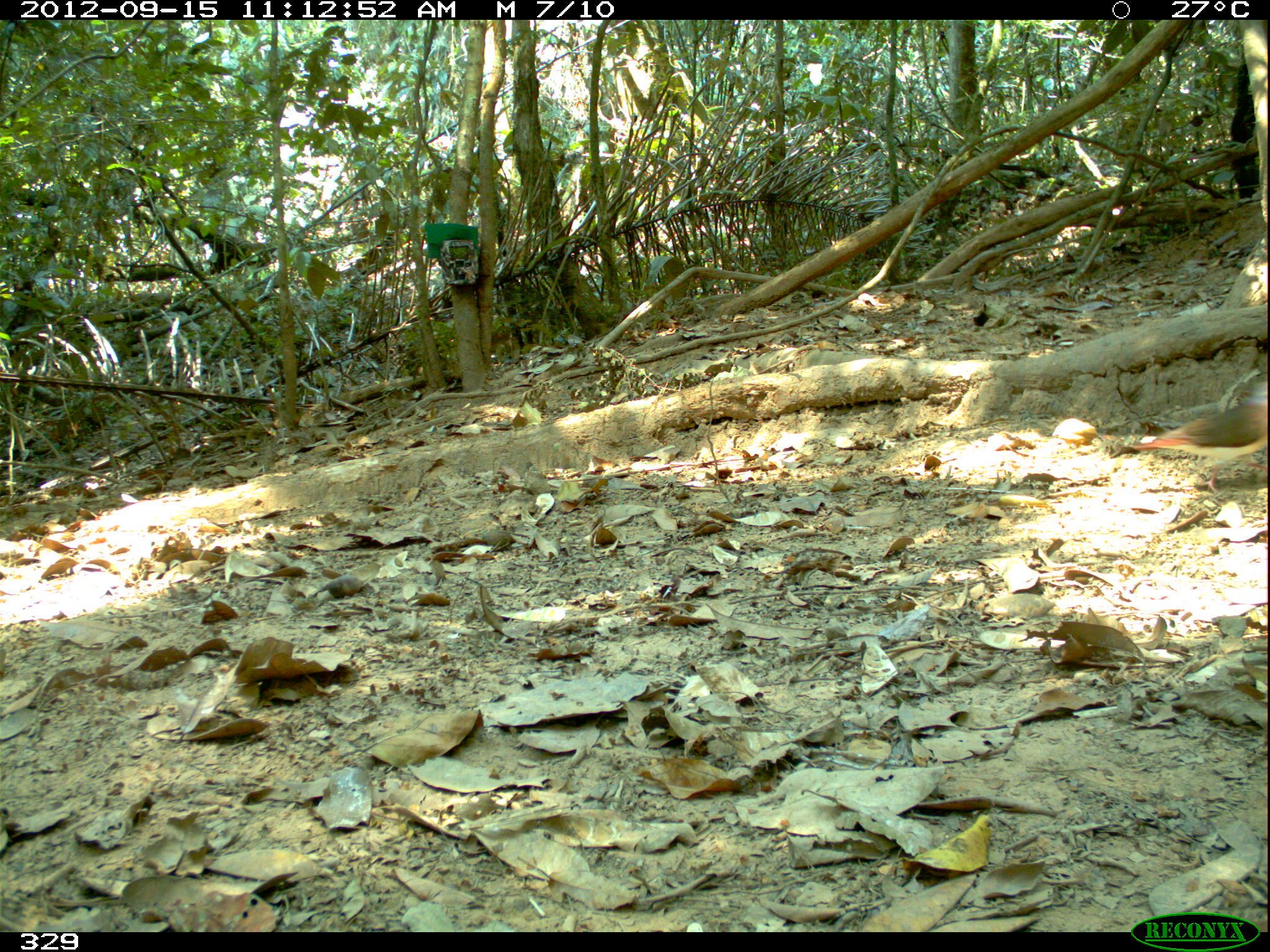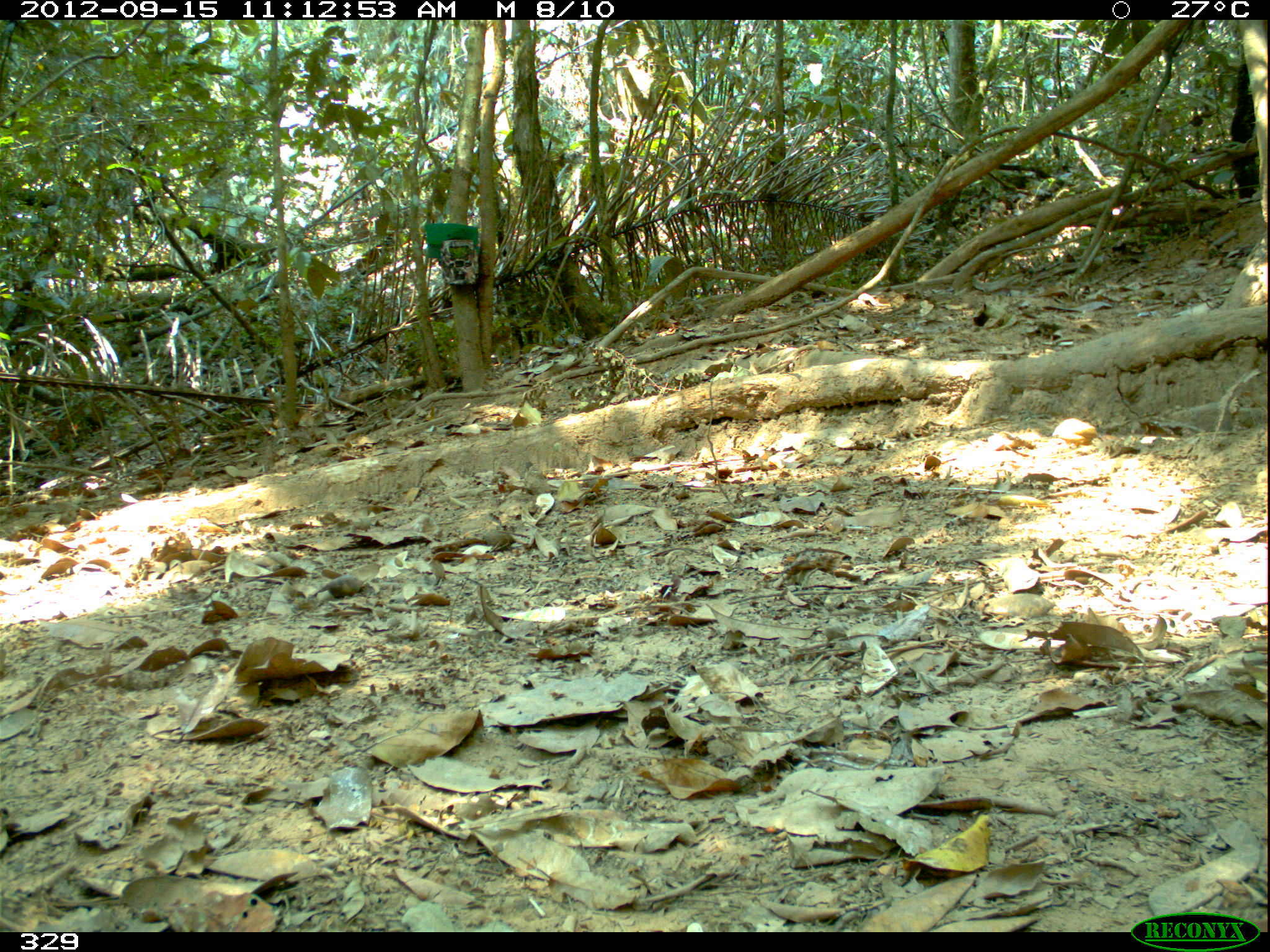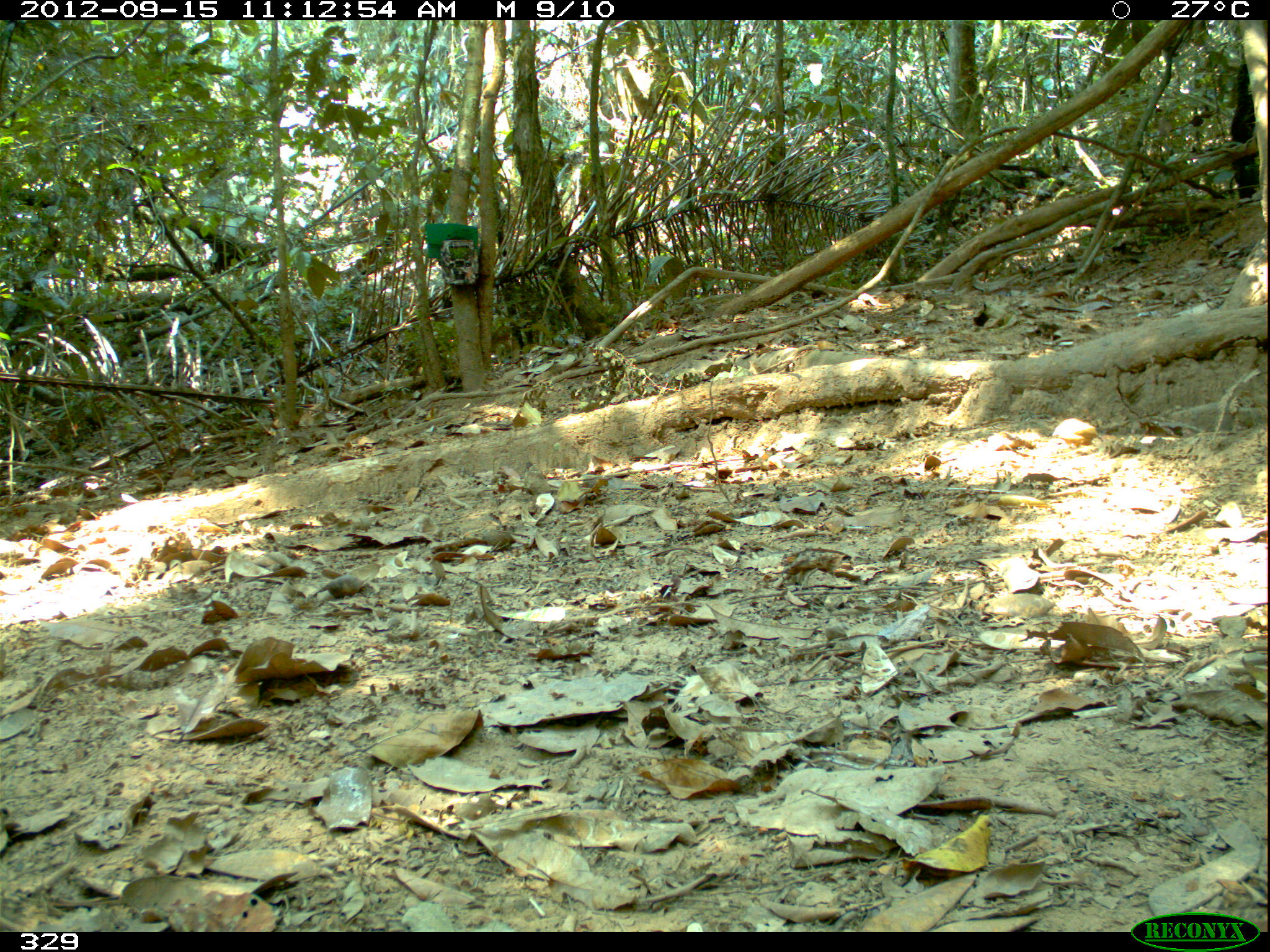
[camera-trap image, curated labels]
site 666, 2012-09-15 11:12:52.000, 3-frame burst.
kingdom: Animalia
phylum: Chordata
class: Aves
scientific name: Aves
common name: bird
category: unknown bird